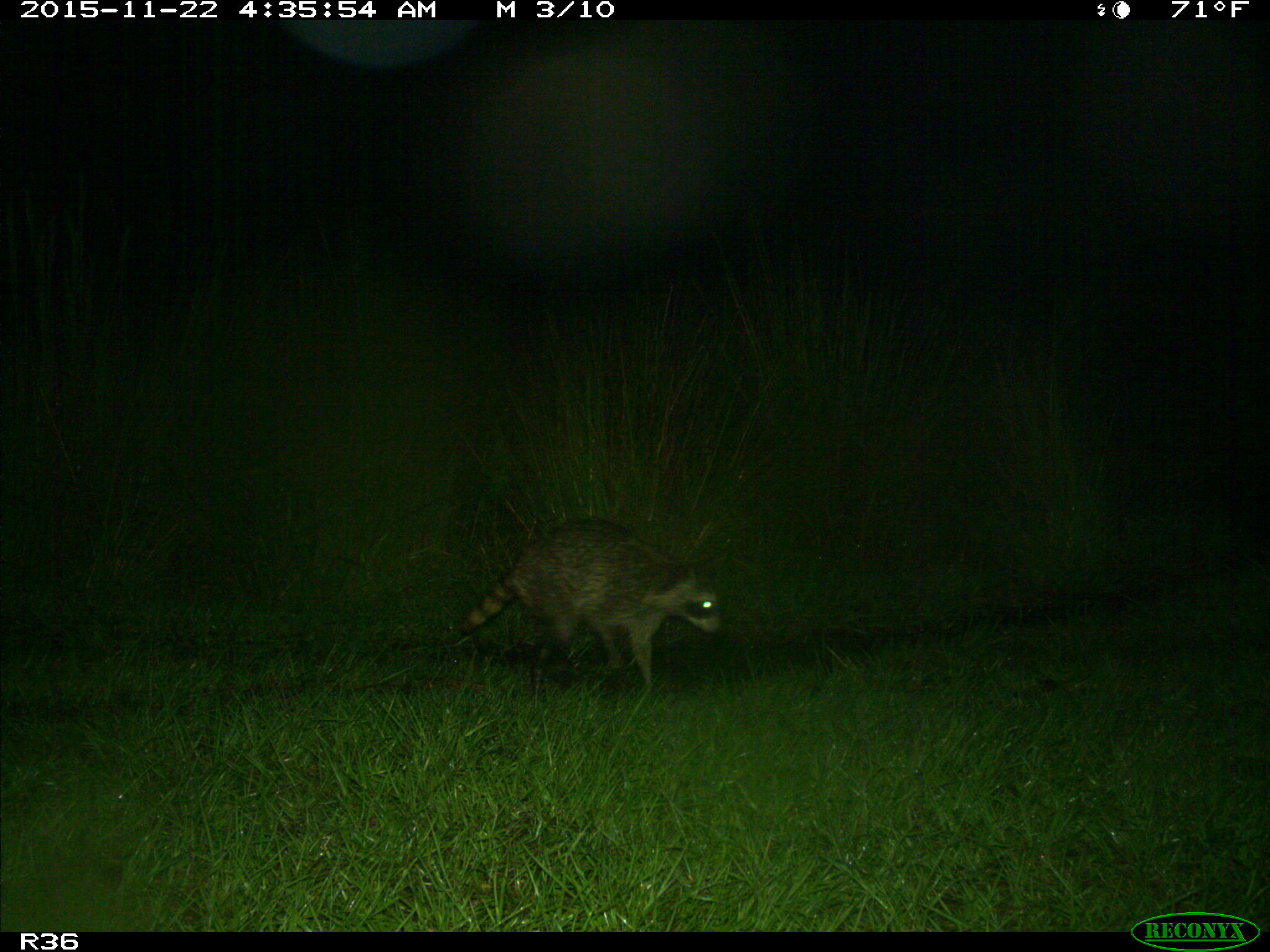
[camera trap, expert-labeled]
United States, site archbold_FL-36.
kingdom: Animalia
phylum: Chordata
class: Mammalia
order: Carnivora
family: Procyonidae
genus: Procyon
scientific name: Procyon lotor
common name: common raccoon